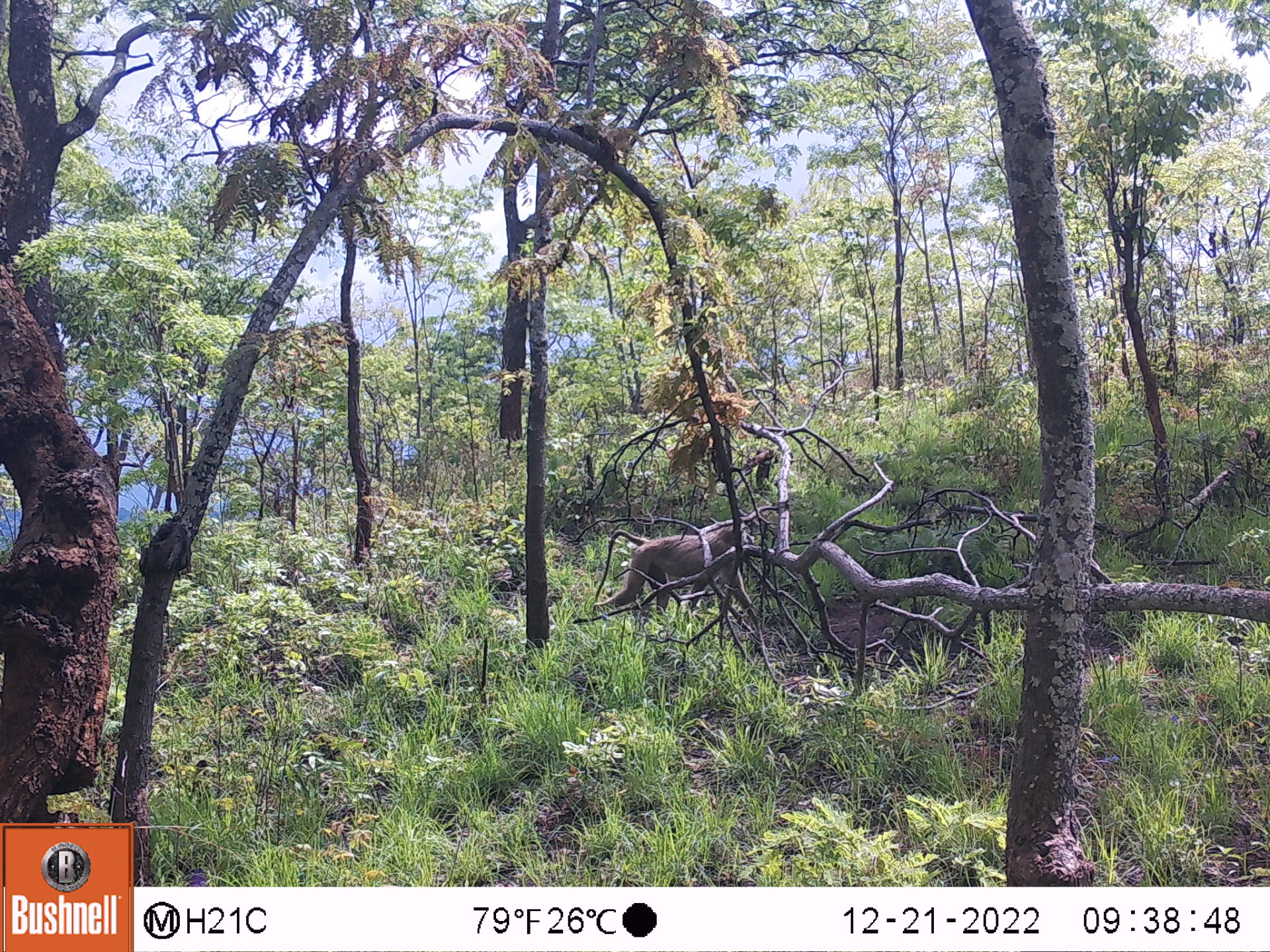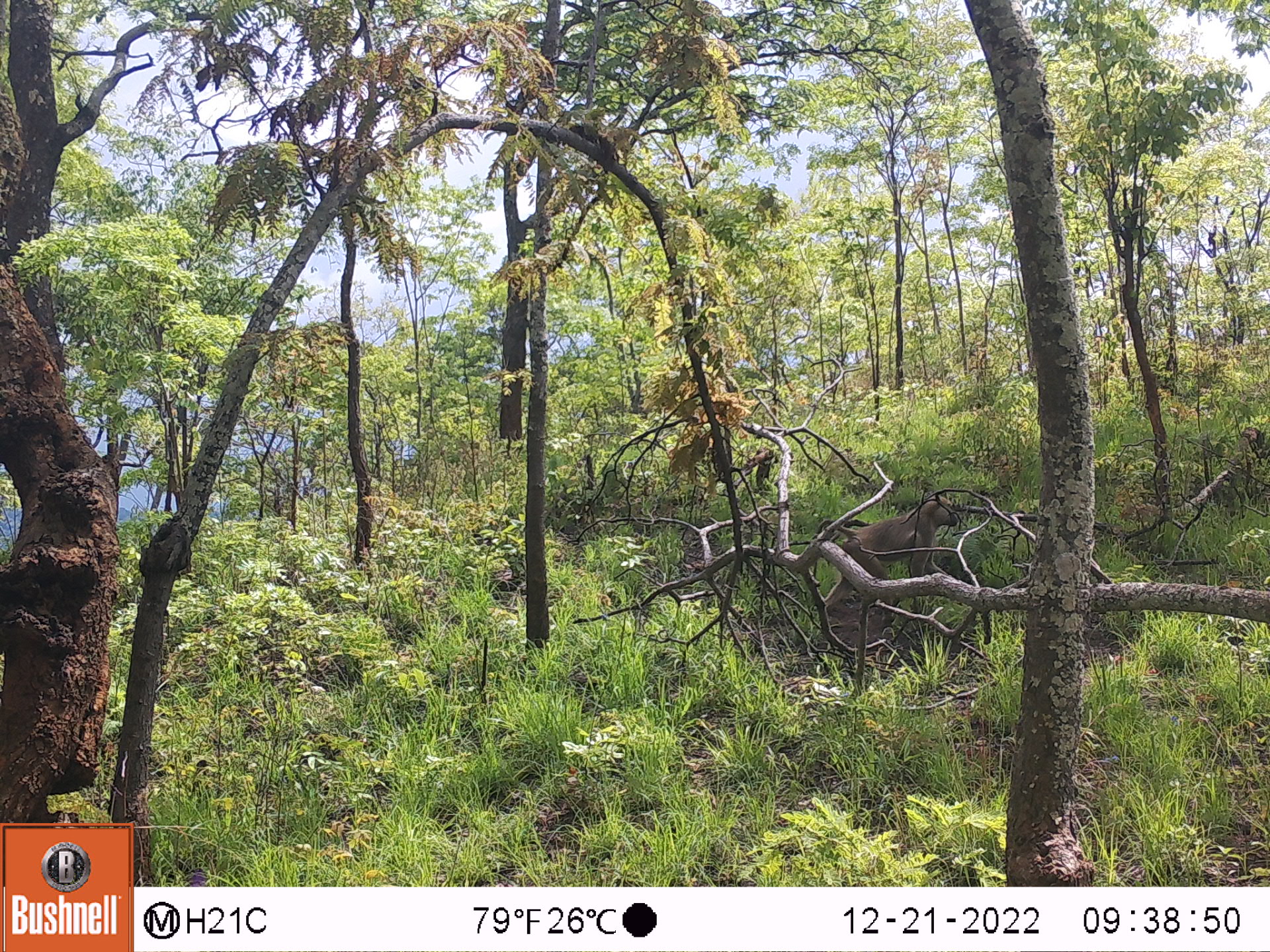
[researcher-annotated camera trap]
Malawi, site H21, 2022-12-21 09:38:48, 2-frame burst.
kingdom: Animalia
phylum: Chordata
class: Mammalia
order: Primates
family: Cercopithecidae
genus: Papio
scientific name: Papio cynocephalus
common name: yellow baboon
Yellow baboon (Papio cynocephalus), count 1.